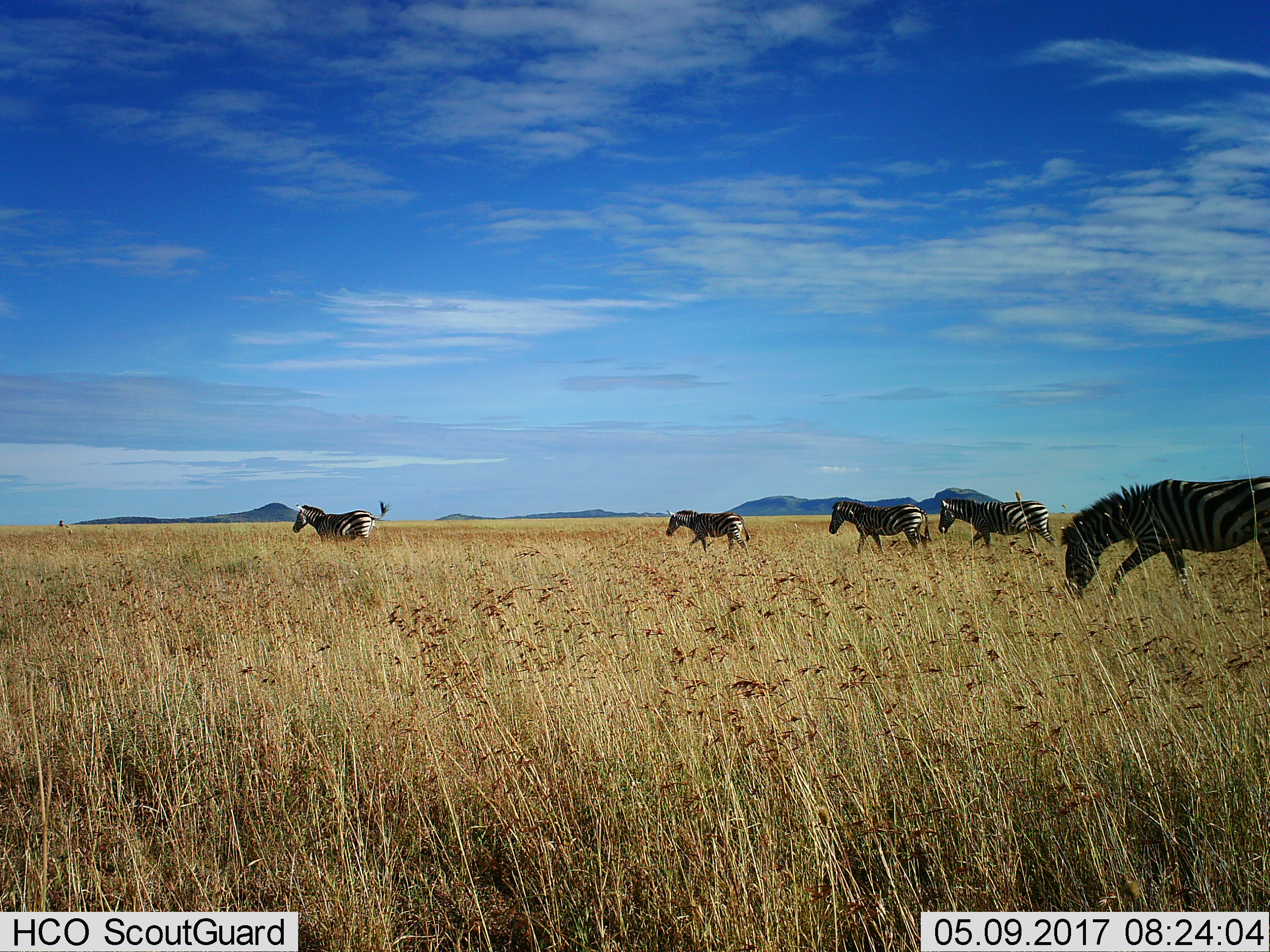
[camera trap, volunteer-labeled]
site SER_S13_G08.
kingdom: Animalia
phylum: Chordata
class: Mammalia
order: Perissodactyla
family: Equidae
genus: Equus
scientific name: Equus quagga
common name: plains zebra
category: zebraplains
Zebraplains (plains zebra) (Equus quagga), count 5. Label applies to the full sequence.